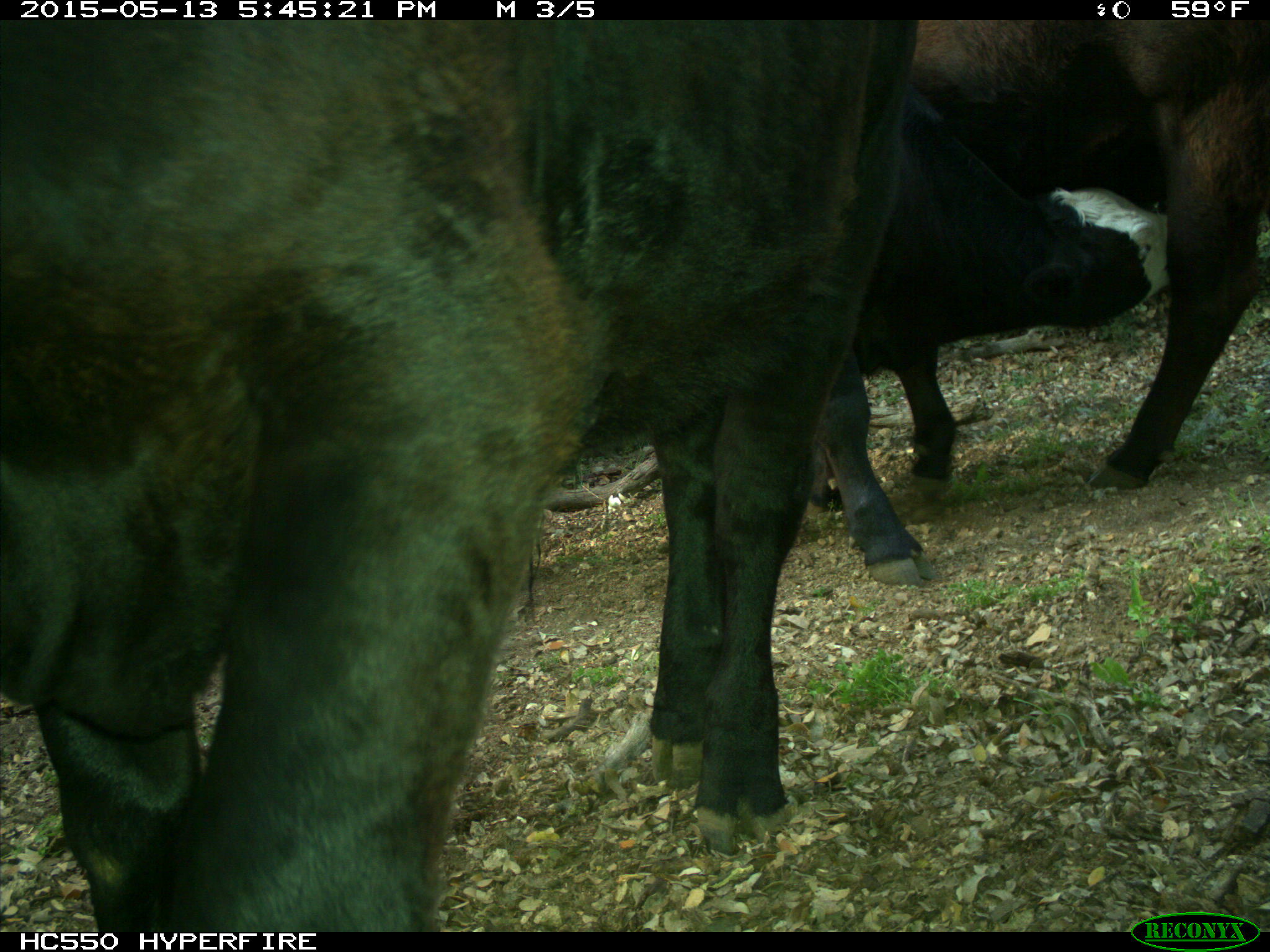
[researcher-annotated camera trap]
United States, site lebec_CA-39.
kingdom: Animalia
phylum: Chordata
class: Mammalia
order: Artiodactyla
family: Bovidae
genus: Bos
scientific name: Bos taurus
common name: domestic cow